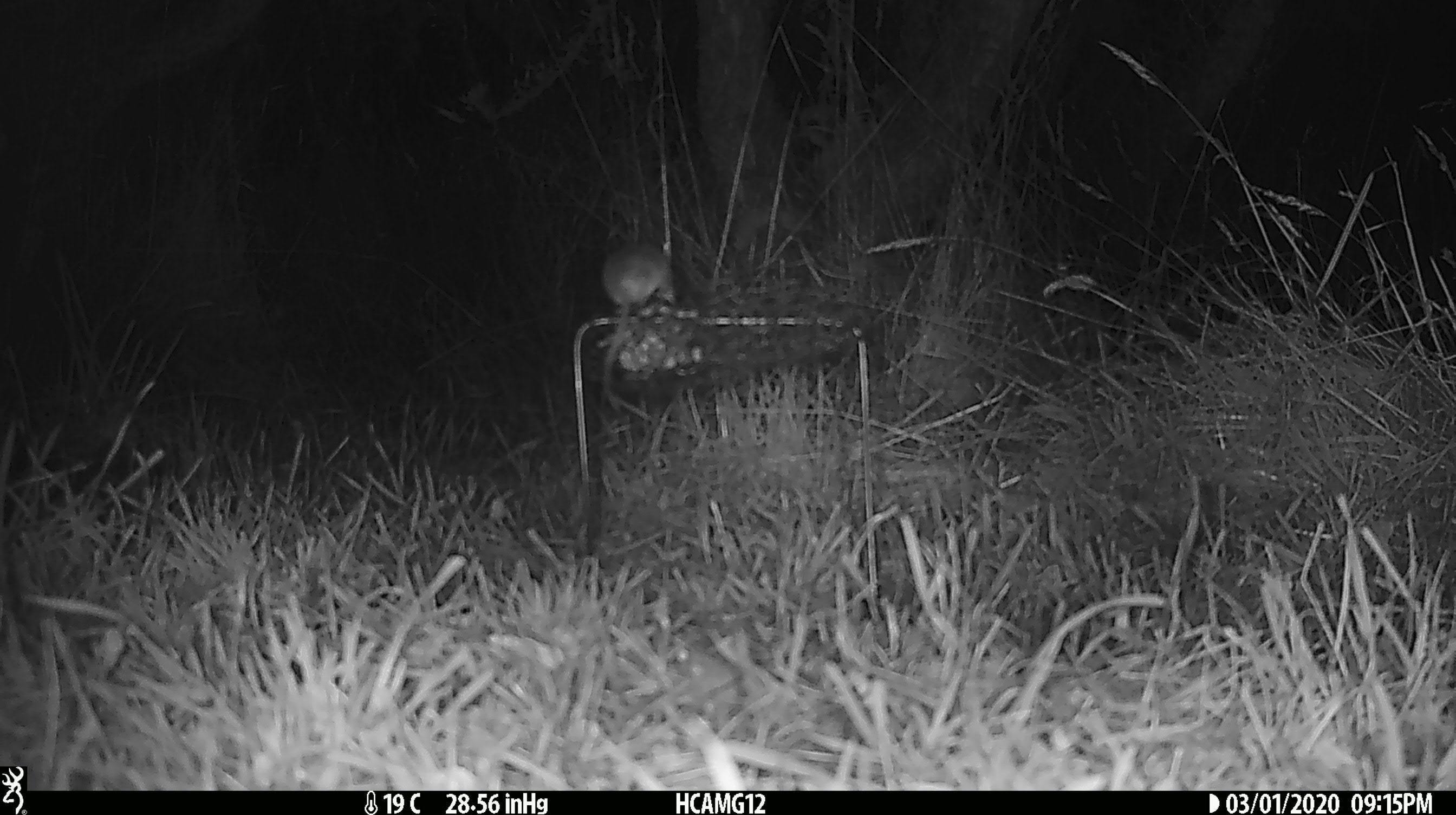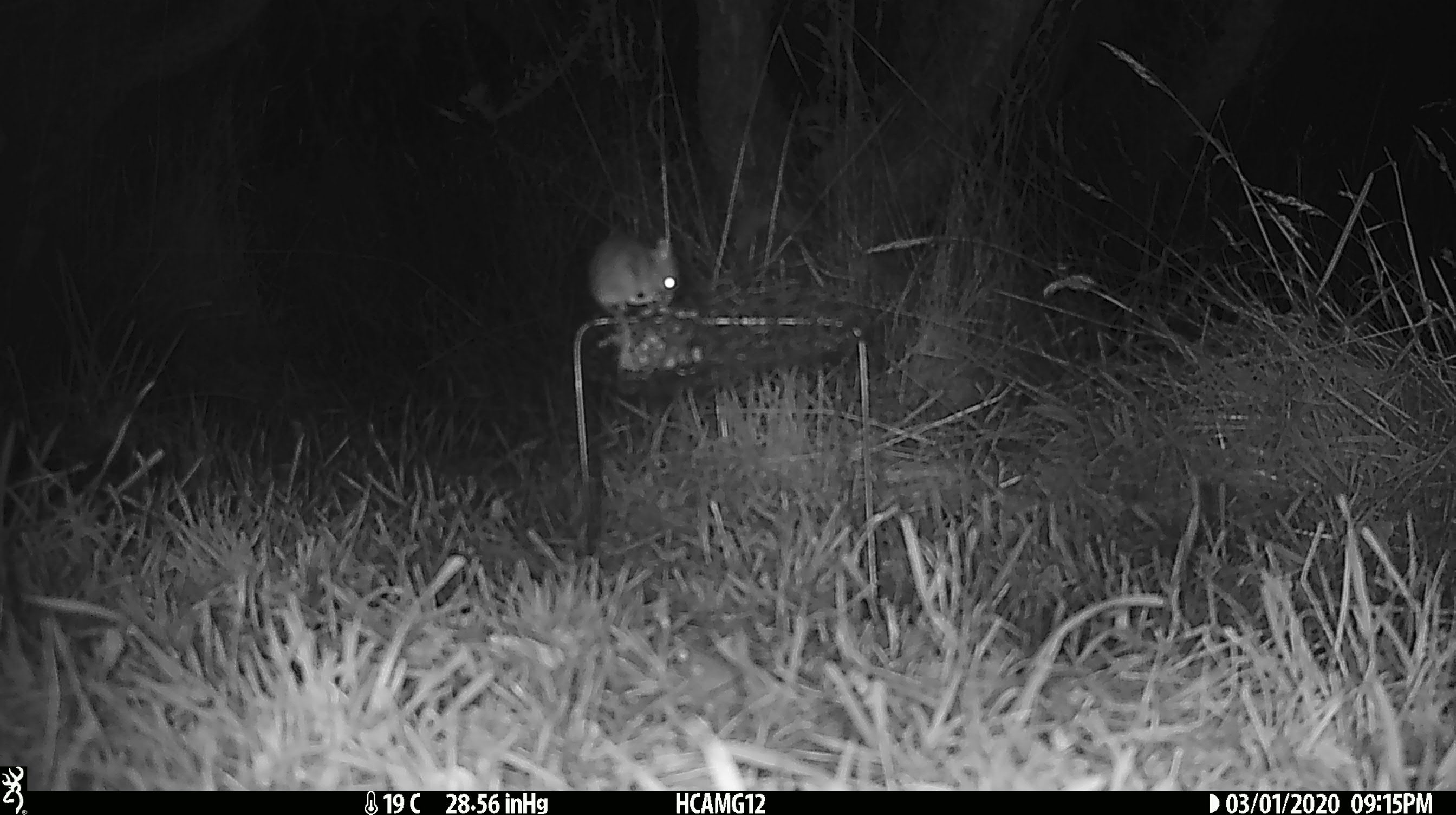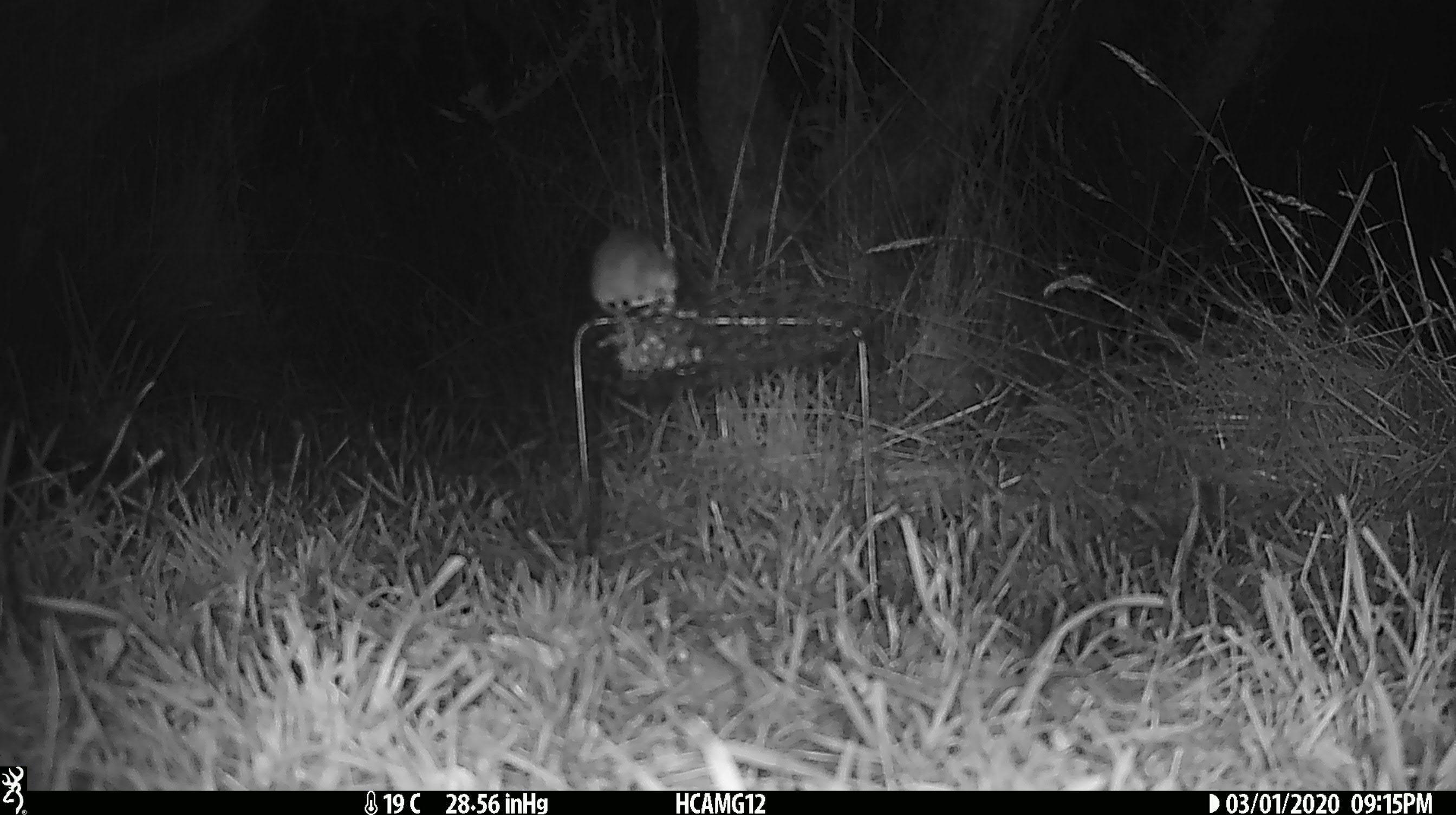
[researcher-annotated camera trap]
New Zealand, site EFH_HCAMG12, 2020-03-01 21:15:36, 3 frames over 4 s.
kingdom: Animalia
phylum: Chordata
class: Mammalia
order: Rodentia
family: Muridae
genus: Mus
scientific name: Mus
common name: mouse